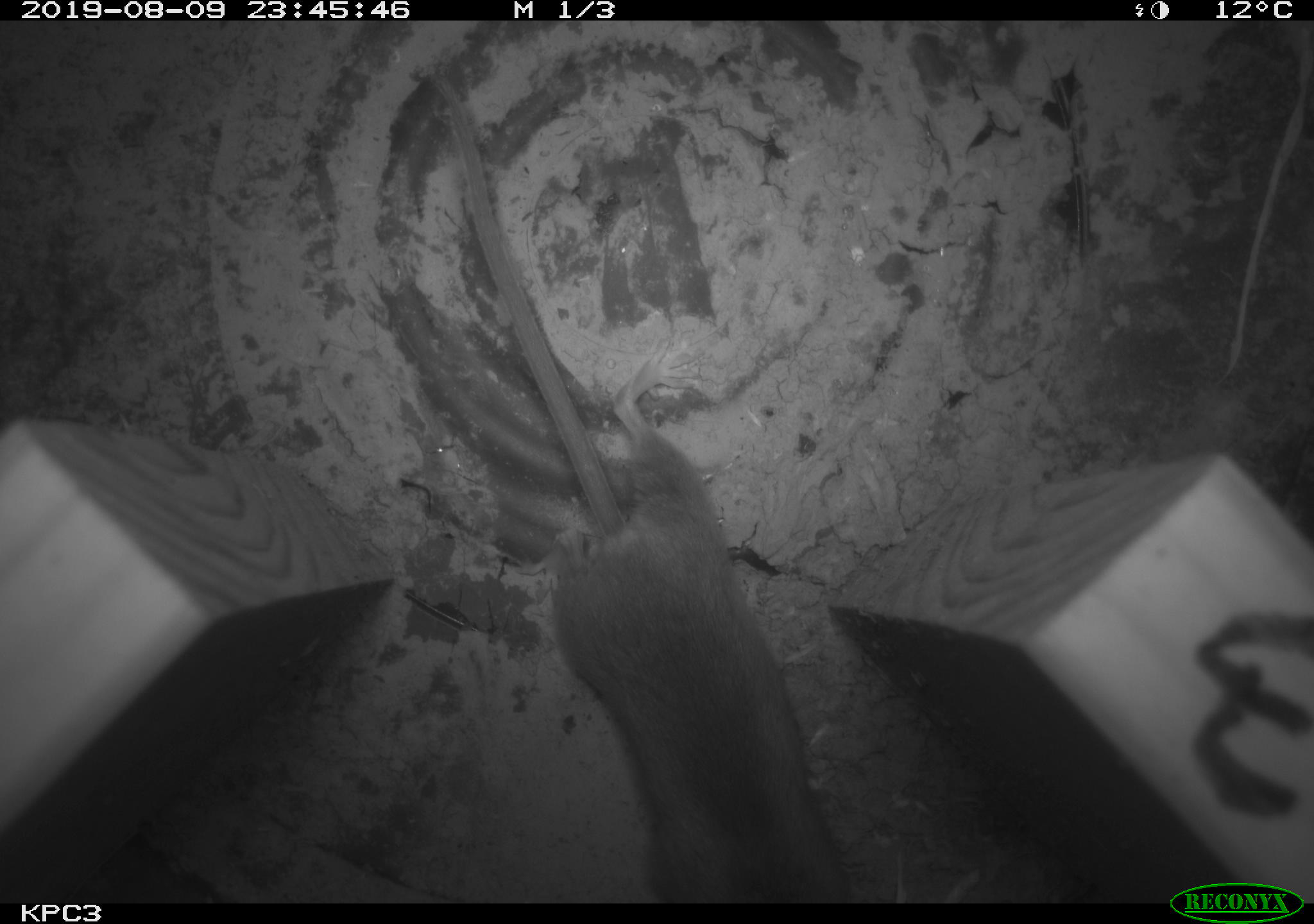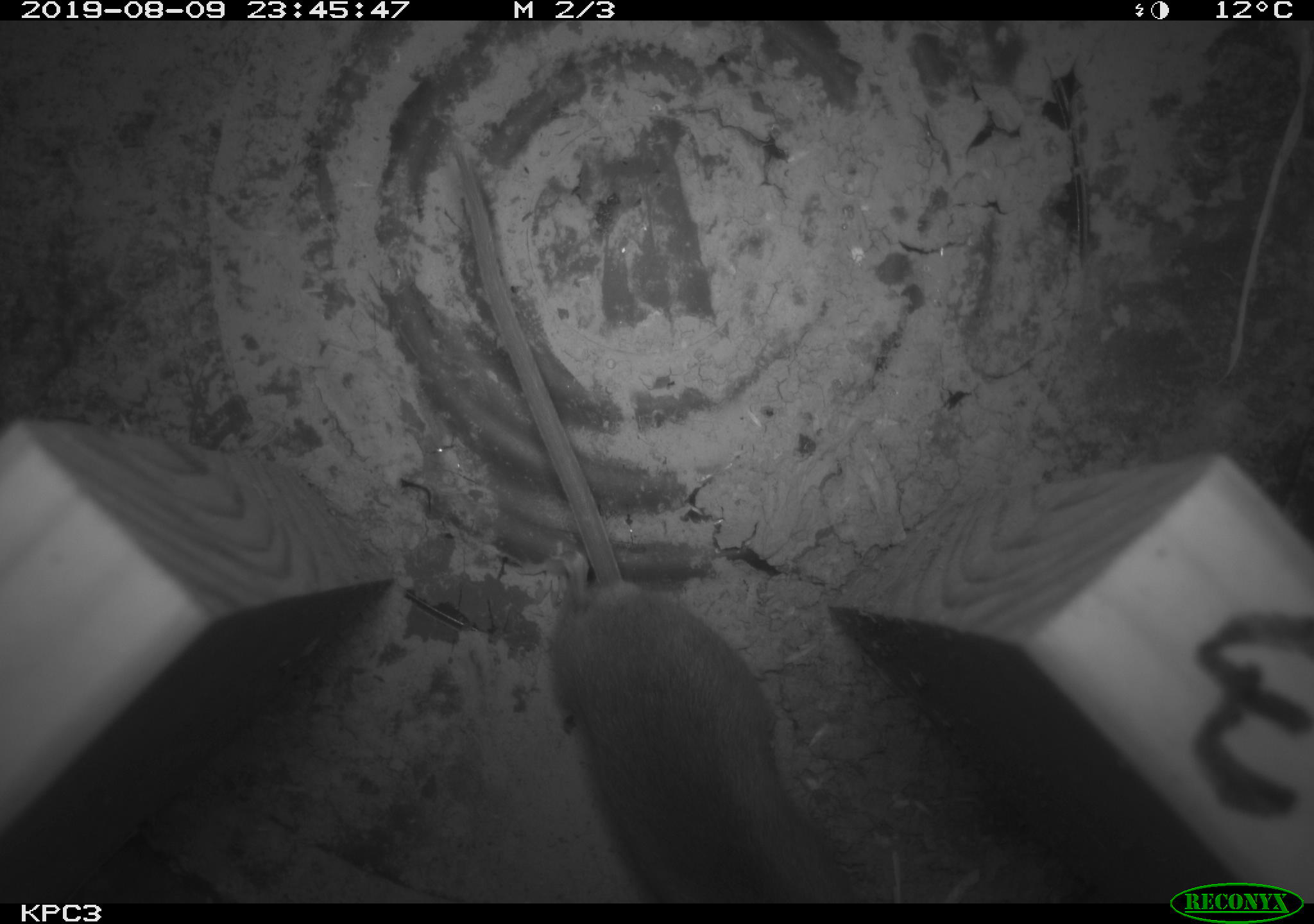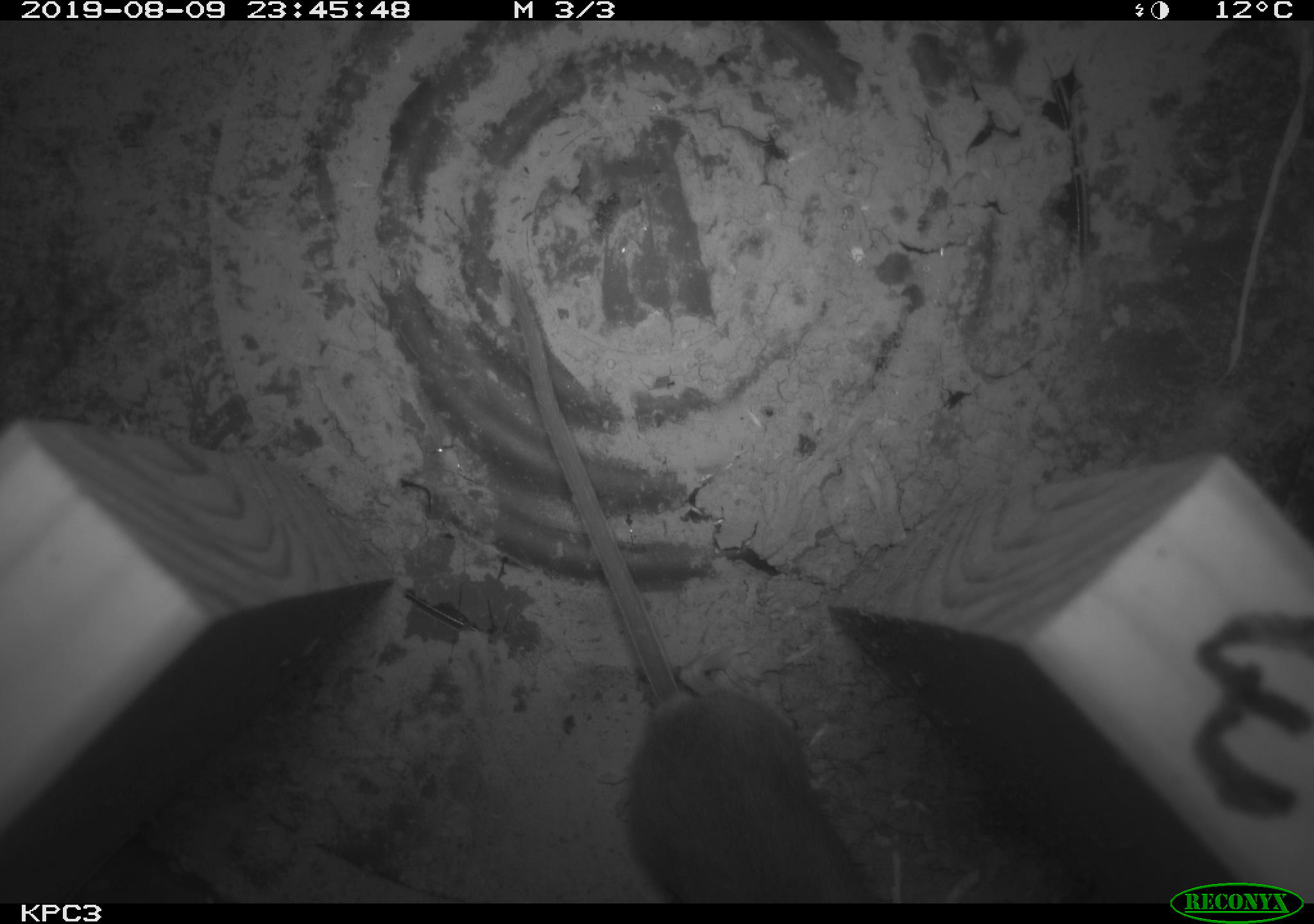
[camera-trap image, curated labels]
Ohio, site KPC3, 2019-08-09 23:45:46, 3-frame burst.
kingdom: Animalia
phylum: Chordata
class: Mammalia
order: Rodentia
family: Cricetidae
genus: Peromyscus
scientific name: Peromyscus leucopus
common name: white-footed mouse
White-footed mouse (Peromyscus leucopus).